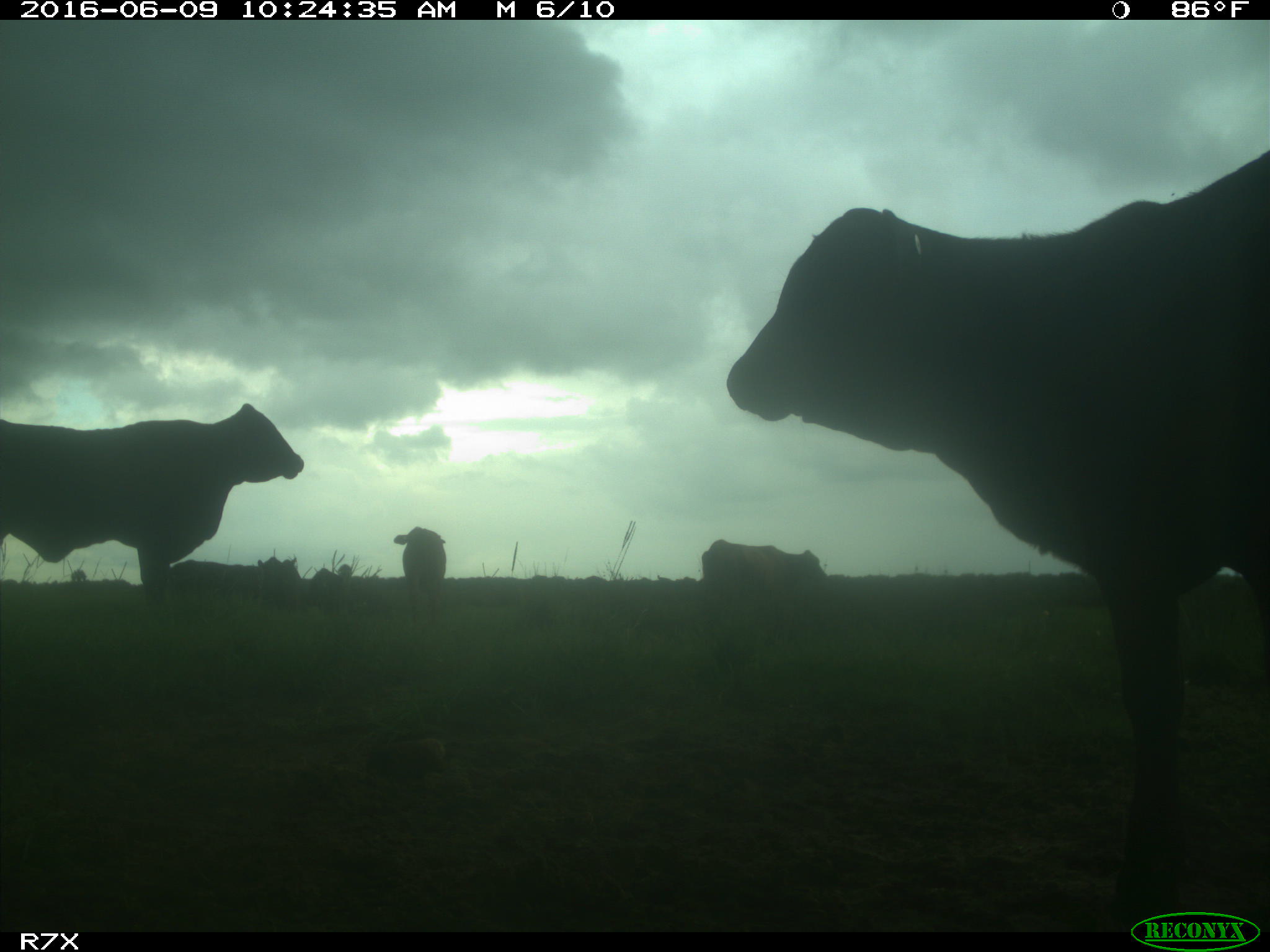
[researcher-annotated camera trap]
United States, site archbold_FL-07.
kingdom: Animalia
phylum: Chordata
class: Mammalia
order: Artiodactyla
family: Bovidae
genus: Bos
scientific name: Bos taurus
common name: domestic cow